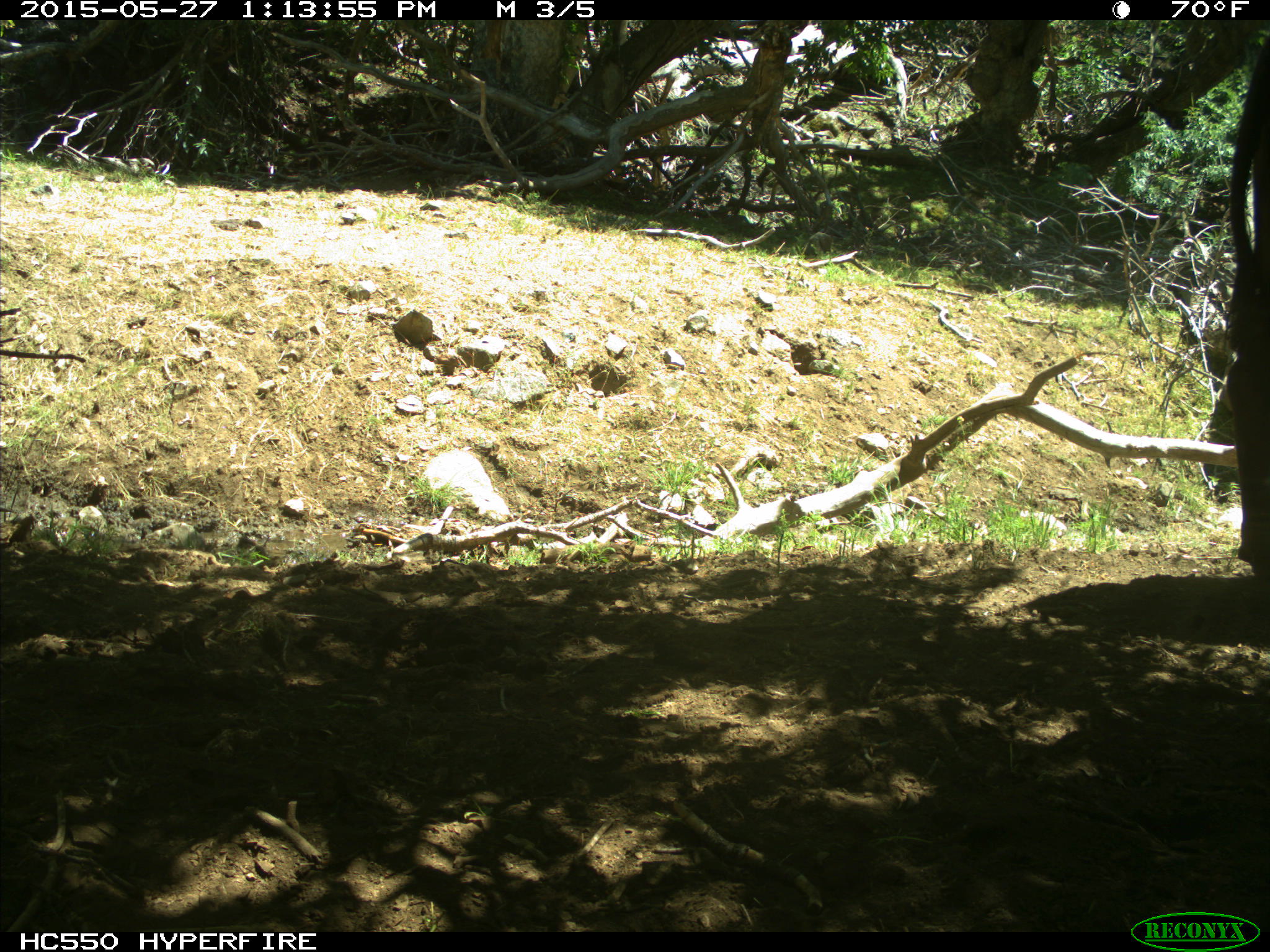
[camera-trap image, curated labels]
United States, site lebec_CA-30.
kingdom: Animalia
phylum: Chordata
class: Mammalia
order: Artiodactyla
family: Bovidae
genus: Bos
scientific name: Bos taurus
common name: domestic cow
Bos taurus (domestic cow).